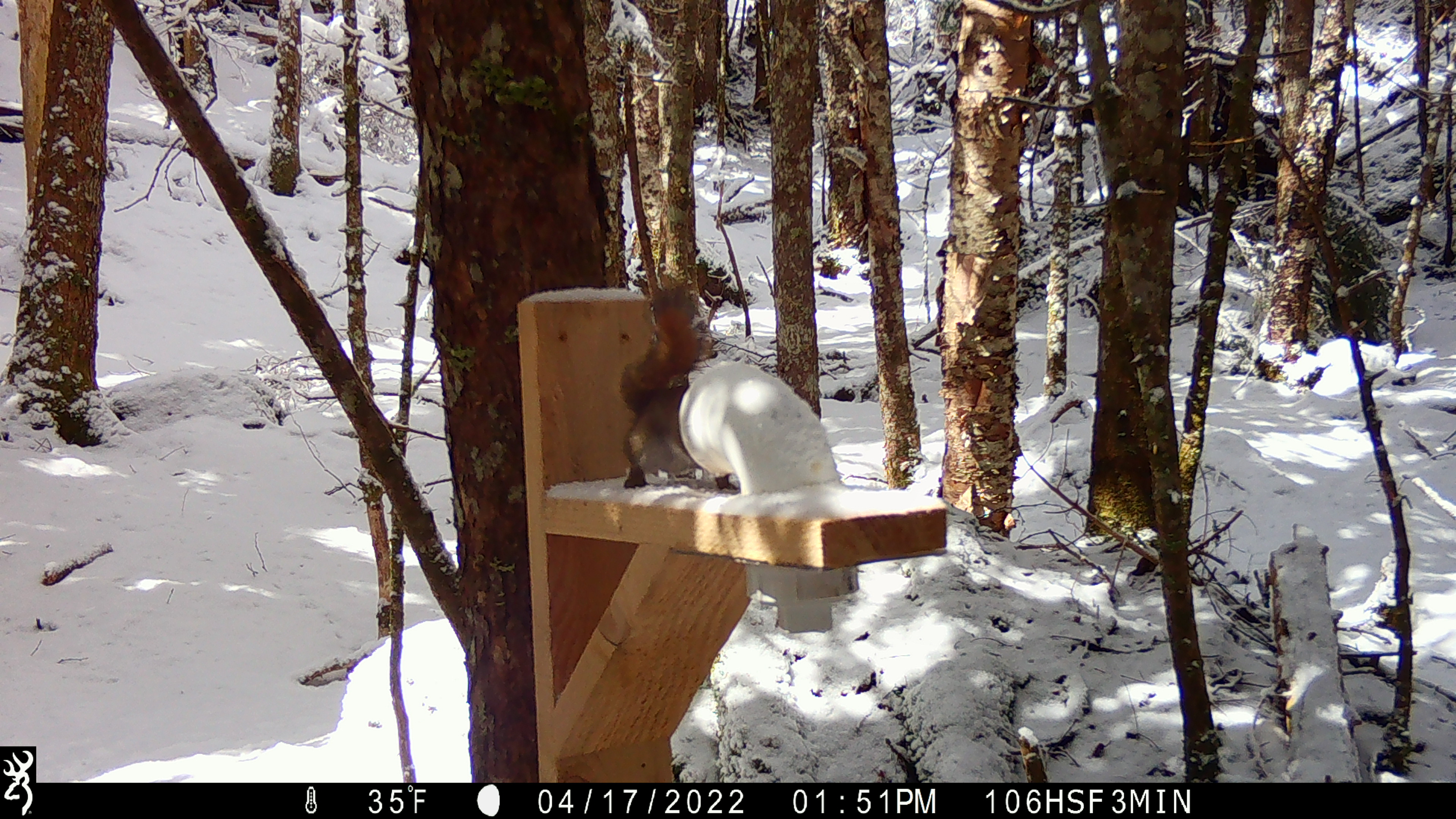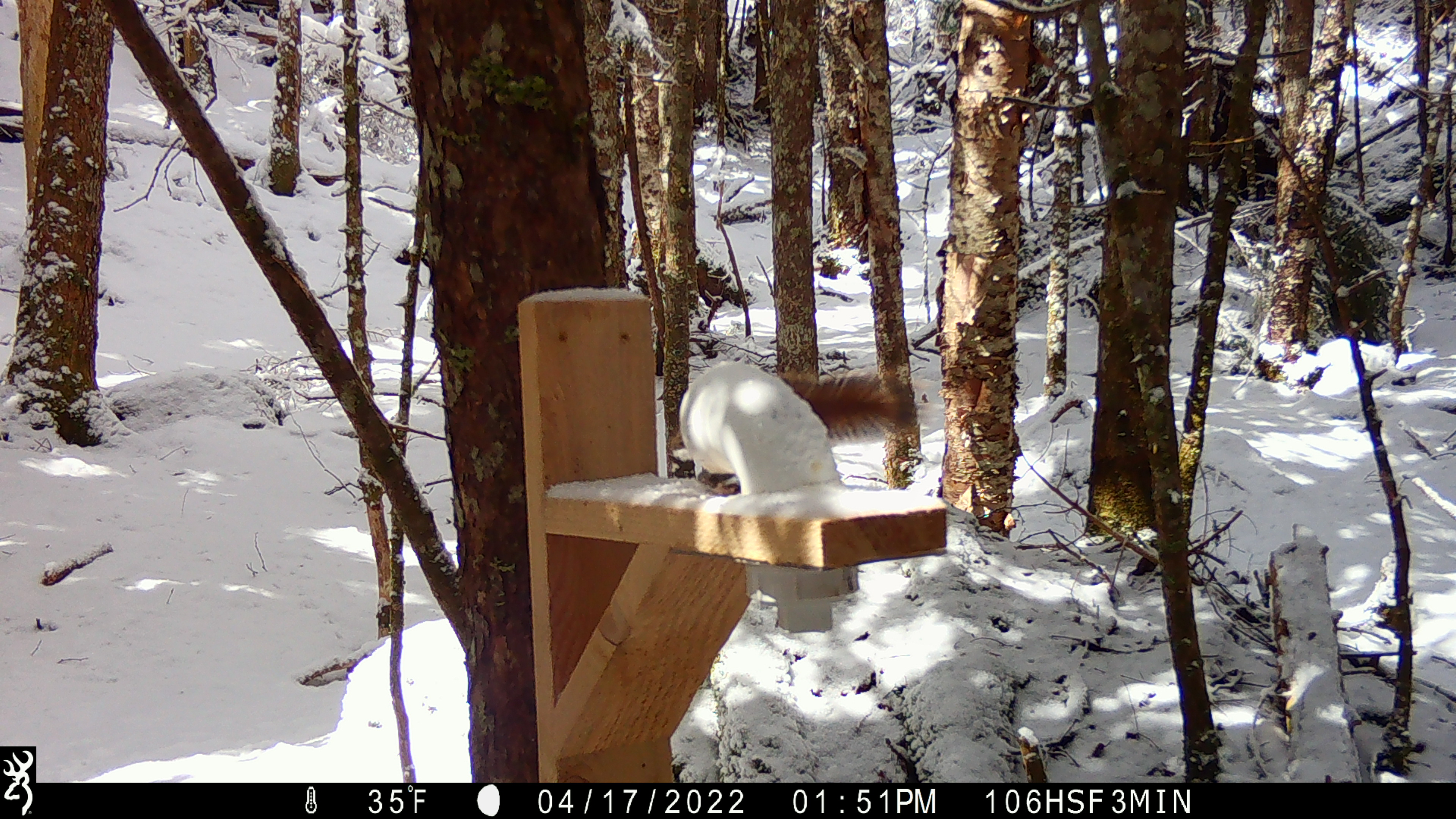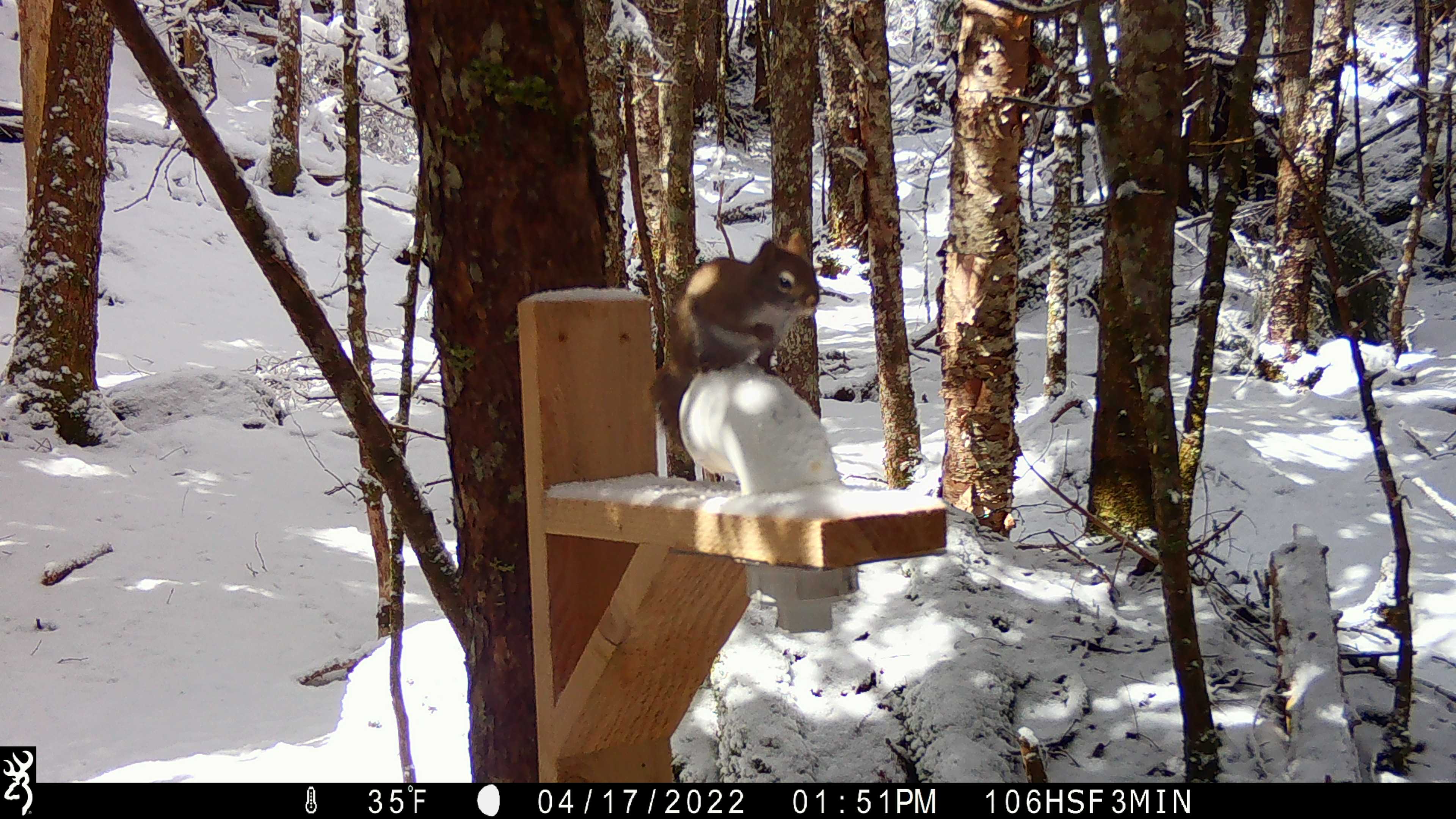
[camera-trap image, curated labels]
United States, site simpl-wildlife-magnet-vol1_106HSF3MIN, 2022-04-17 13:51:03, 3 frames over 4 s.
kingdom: Animalia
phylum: Chordata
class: Mammalia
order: Rodentia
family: Sciuridae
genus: Tamiasciurus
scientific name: Tamiasciurus hudsonicus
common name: red squirrel